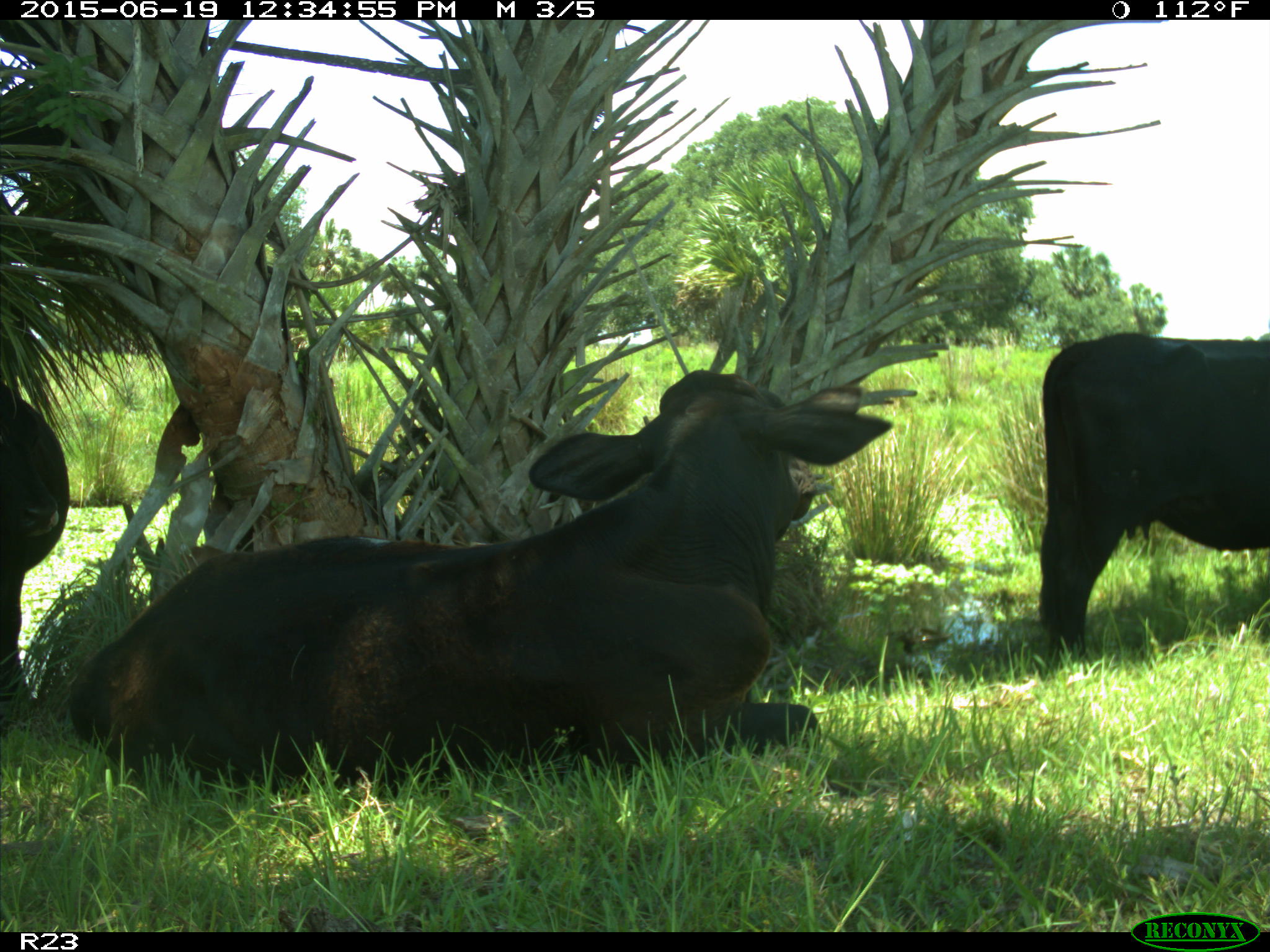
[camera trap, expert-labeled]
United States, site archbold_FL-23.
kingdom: Animalia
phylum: Chordata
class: Aves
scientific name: Aves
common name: birds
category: unidentified bird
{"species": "unidentified bird (birds) (Aves)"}